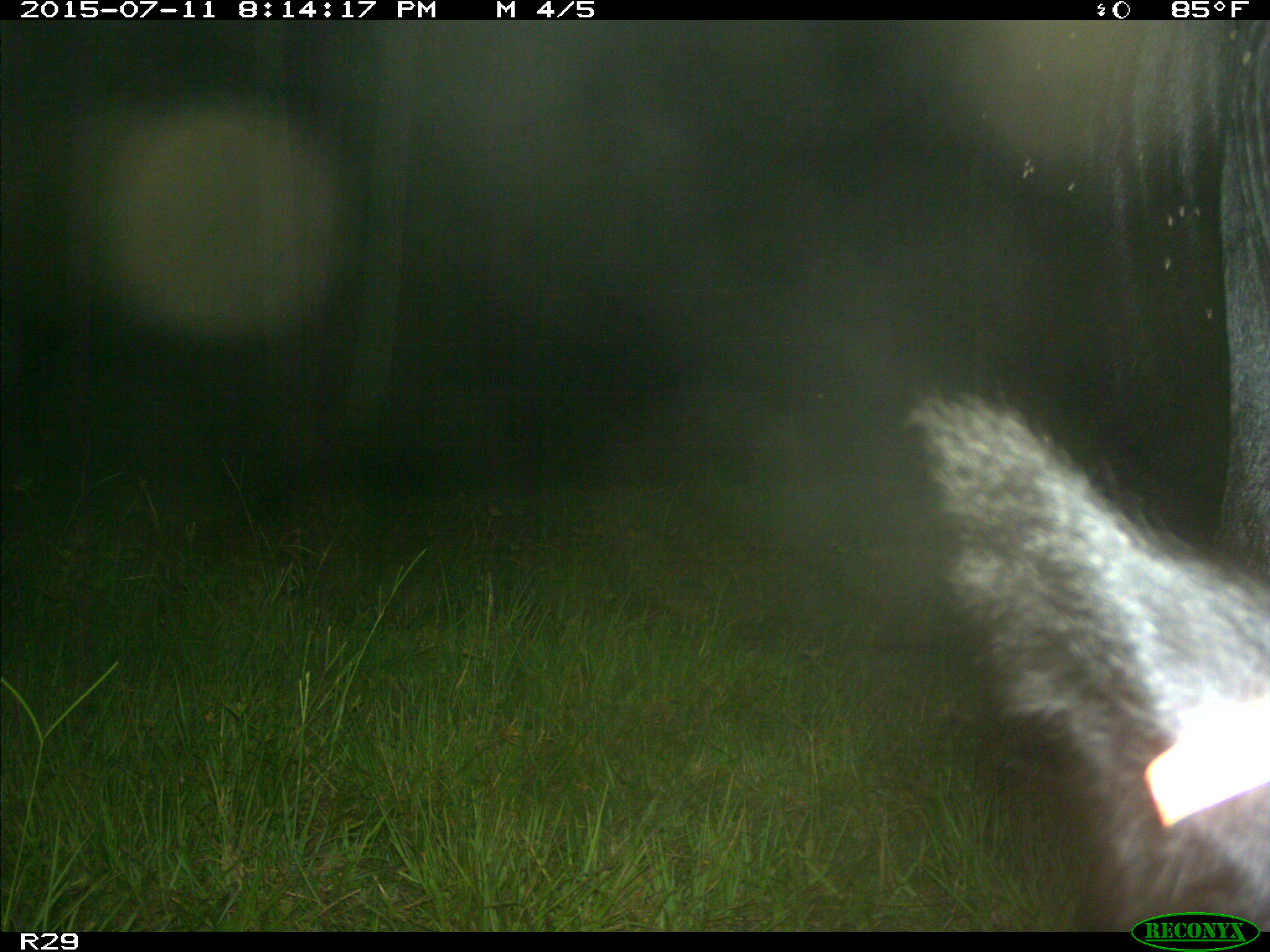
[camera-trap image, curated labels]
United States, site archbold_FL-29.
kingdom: Animalia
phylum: Chordata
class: Mammalia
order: Artiodactyla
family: Bovidae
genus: Bos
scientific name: Bos taurus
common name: domestic cow